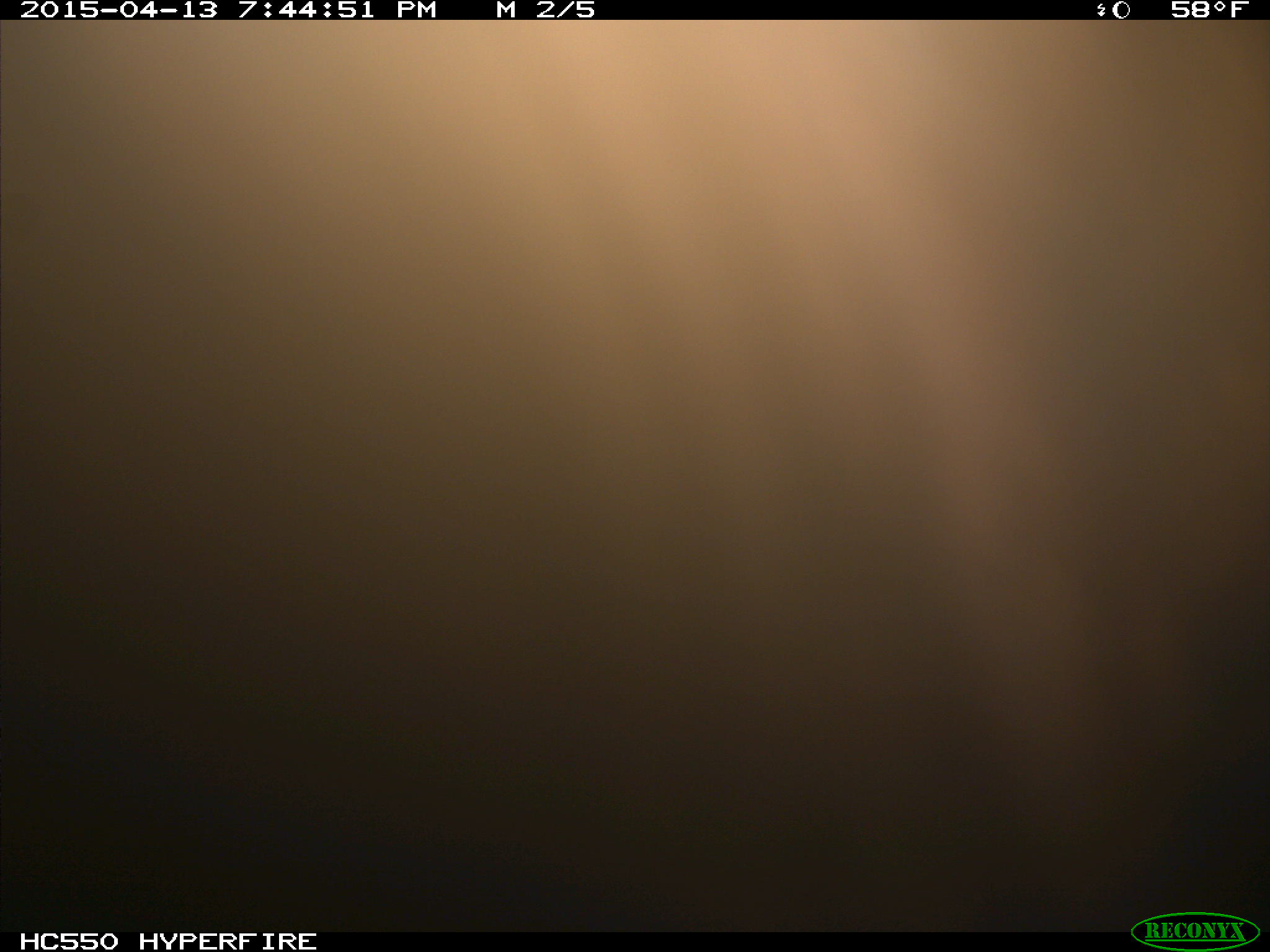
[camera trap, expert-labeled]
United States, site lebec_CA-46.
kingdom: Animalia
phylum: Chordata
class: Mammalia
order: Artiodactyla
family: Bovidae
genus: Bos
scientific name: Bos taurus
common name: domestic cow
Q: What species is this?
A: Bos taurus (domestic cow).